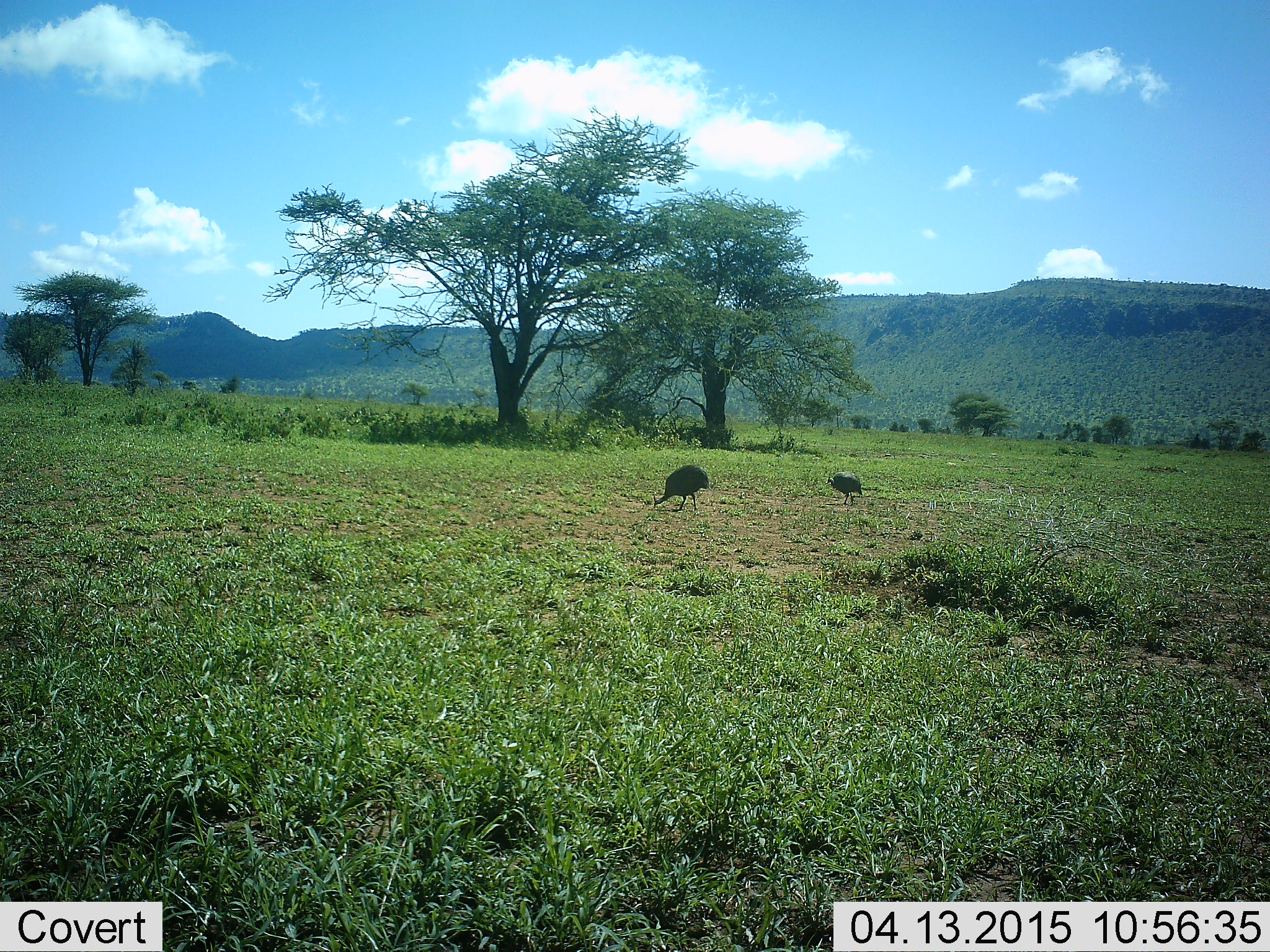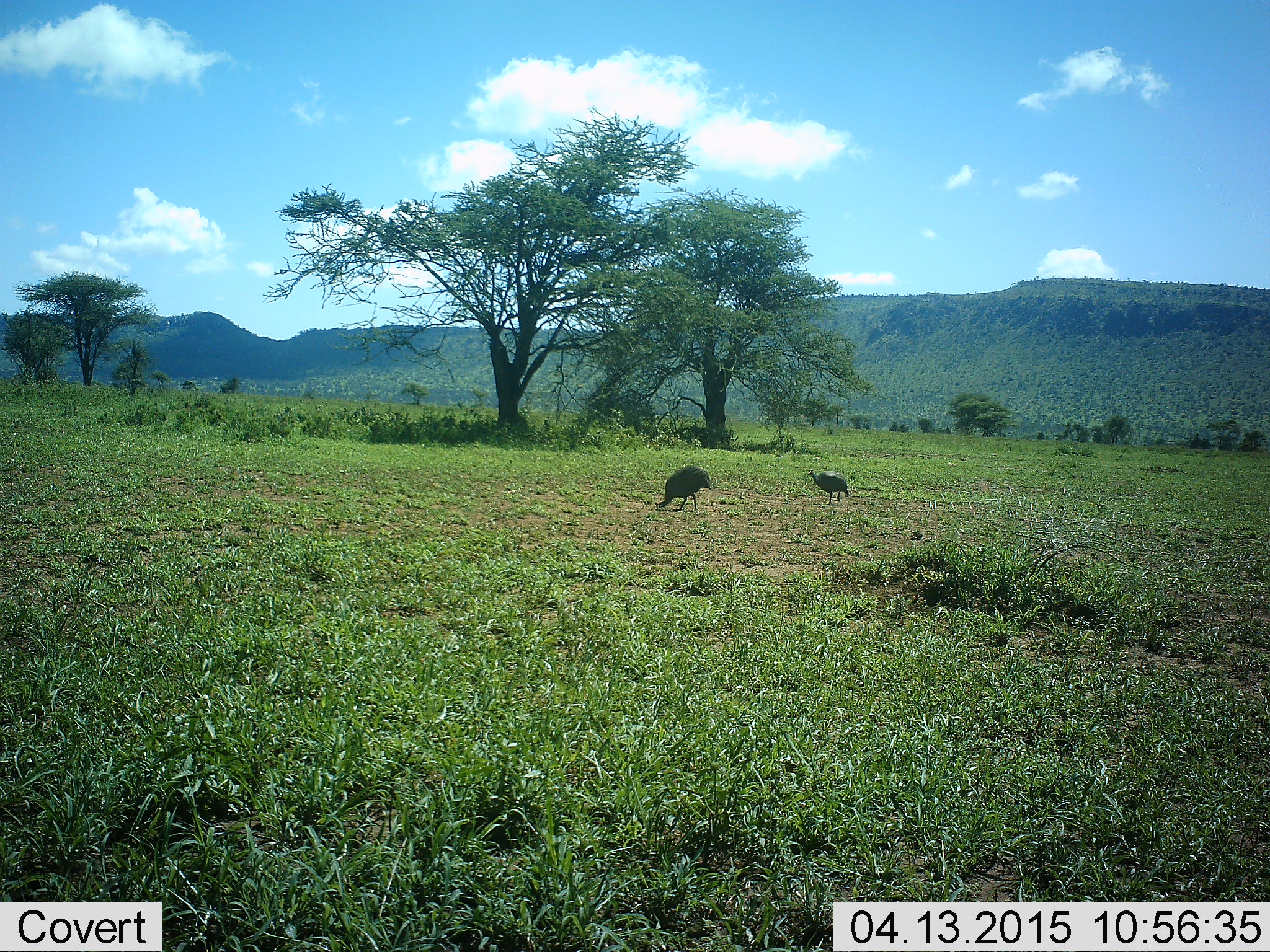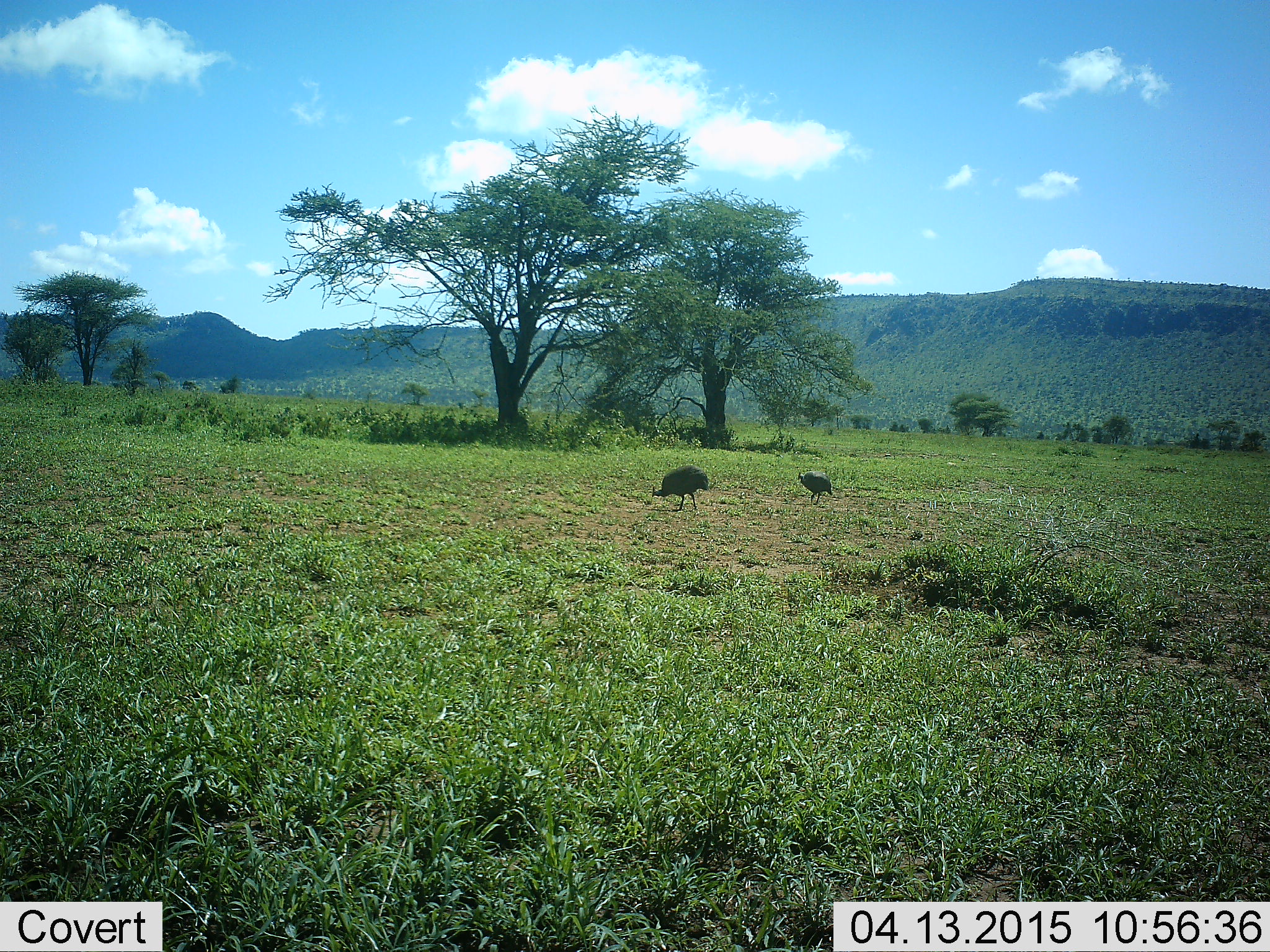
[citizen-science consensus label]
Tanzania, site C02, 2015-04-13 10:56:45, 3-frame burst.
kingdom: Animalia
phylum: Chordata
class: Aves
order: Galliformes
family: Numididae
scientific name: Numididae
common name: guinea fowl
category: guineafowl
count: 2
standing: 33%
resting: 0%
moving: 44%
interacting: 0%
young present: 0%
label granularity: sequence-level